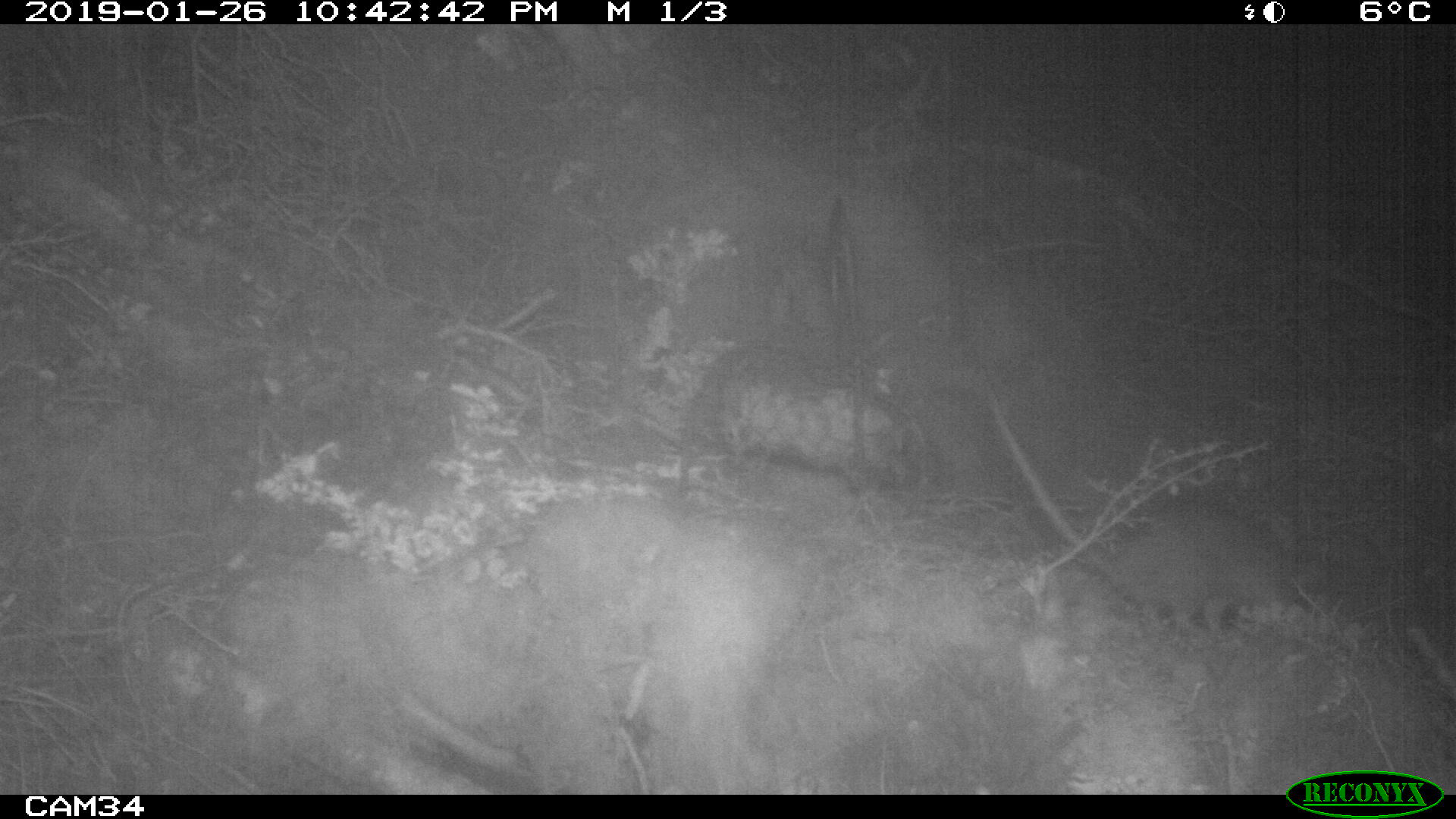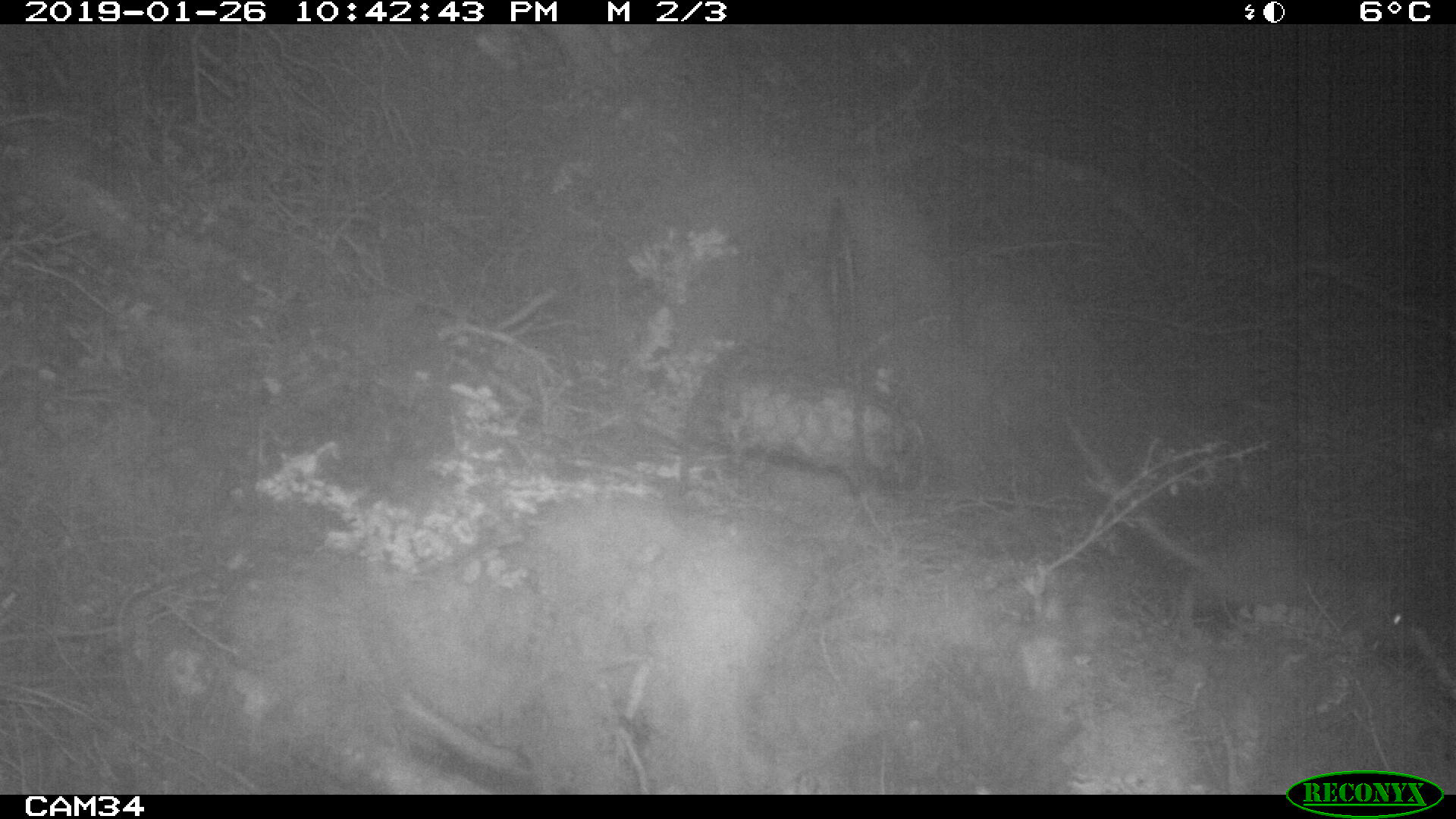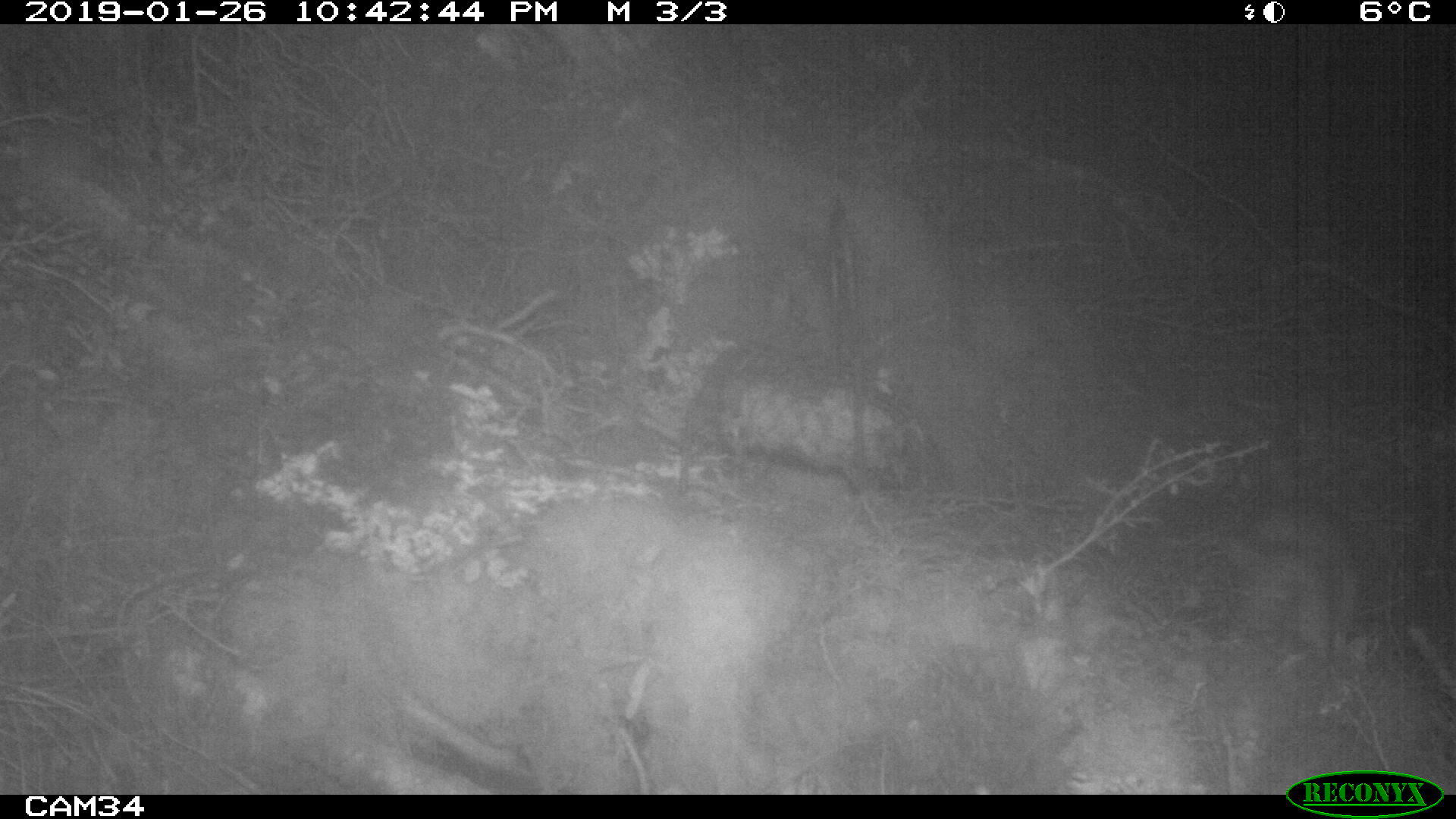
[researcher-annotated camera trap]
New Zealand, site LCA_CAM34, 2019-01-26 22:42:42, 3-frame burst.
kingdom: Animalia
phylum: Chordata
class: Mammalia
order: Rodentia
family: Muridae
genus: Rattus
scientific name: Rattus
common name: rat